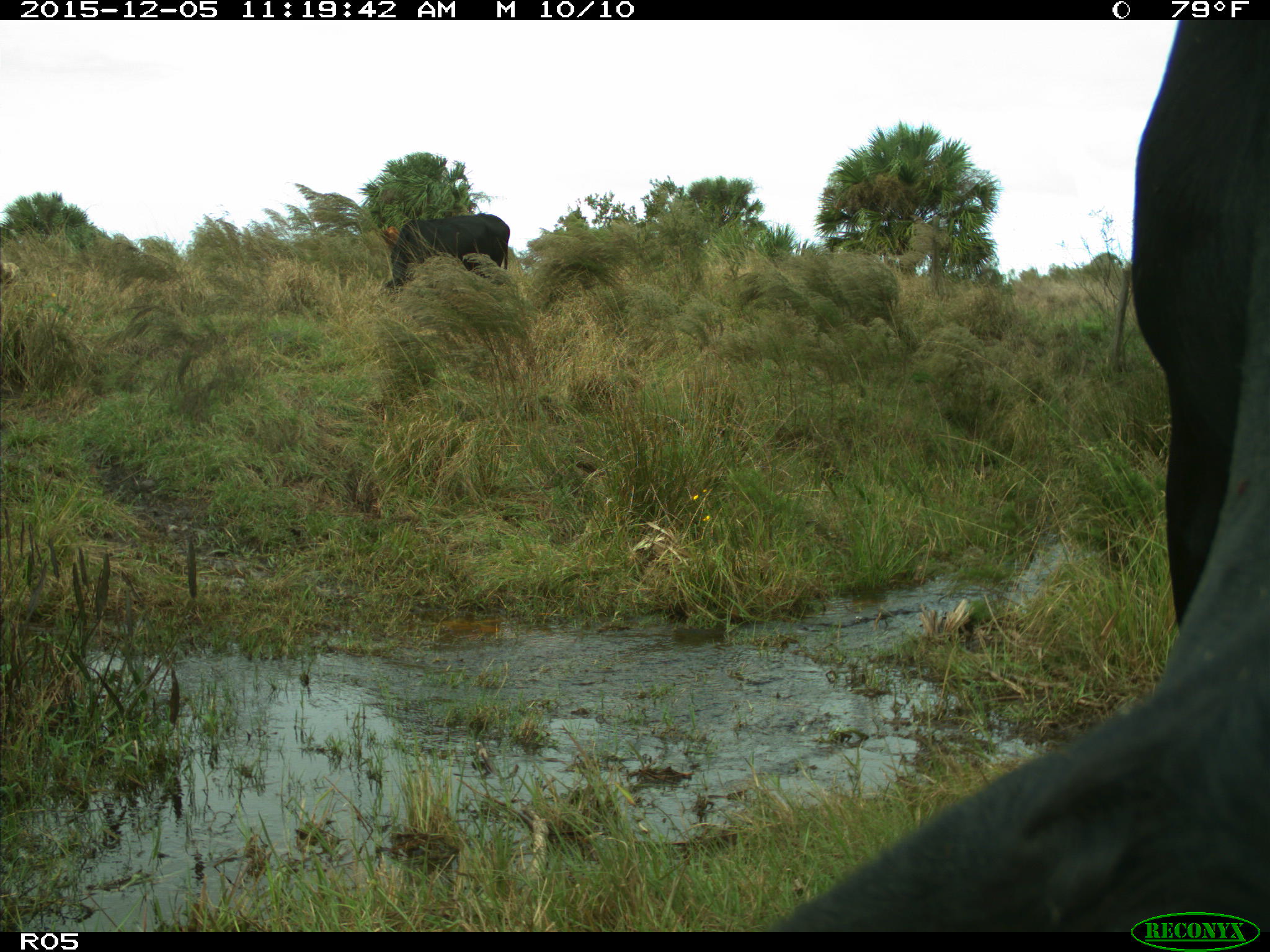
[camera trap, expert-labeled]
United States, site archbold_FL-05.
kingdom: Animalia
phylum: Chordata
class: Mammalia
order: Artiodactyla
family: Bovidae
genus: Bos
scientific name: Bos taurus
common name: domestic cow